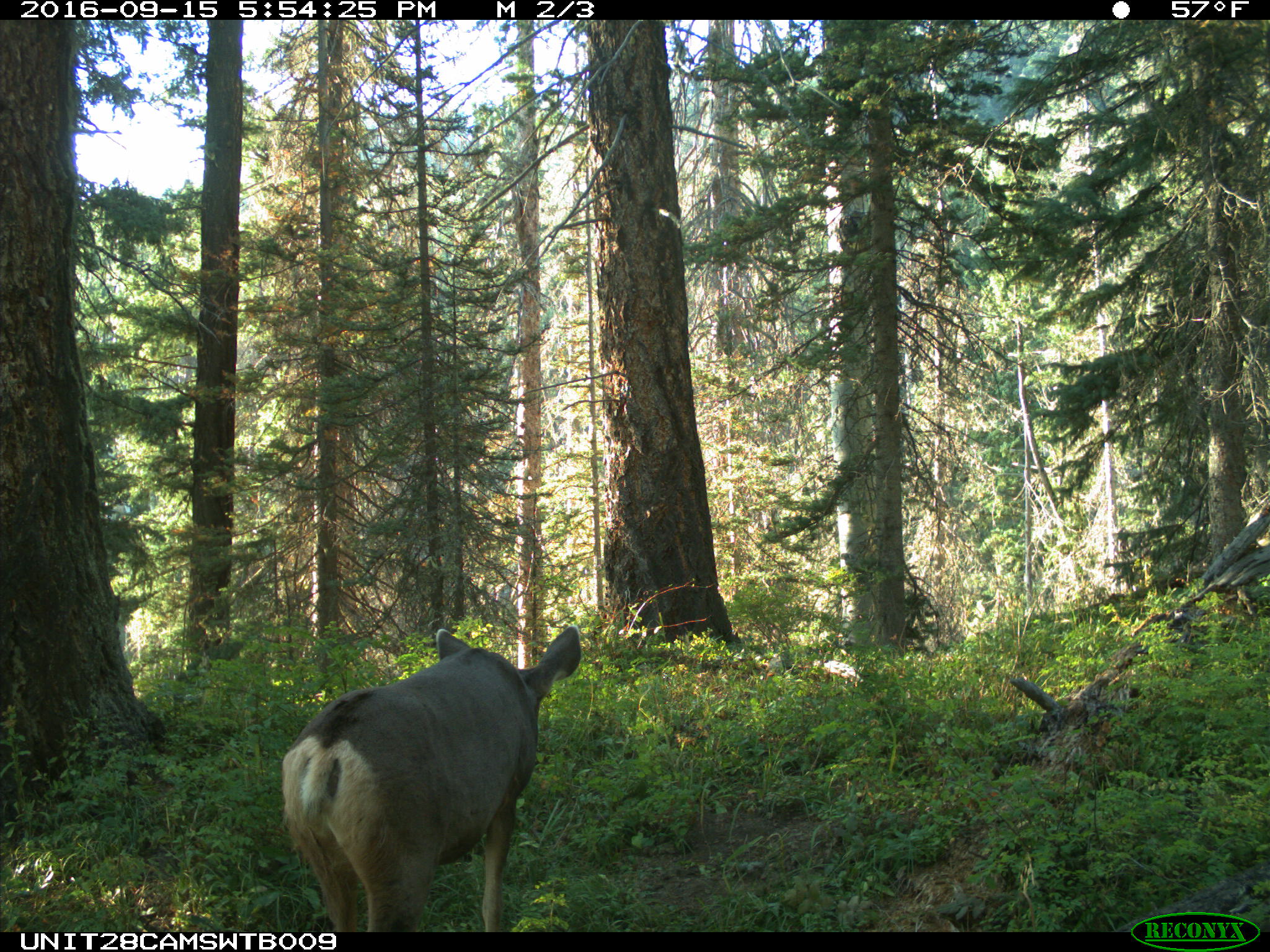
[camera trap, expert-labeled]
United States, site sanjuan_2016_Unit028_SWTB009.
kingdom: Animalia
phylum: Chordata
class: Mammalia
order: Artiodactyla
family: Cervidae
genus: Odocoileus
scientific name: Odocoileus hemionus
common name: mule deer